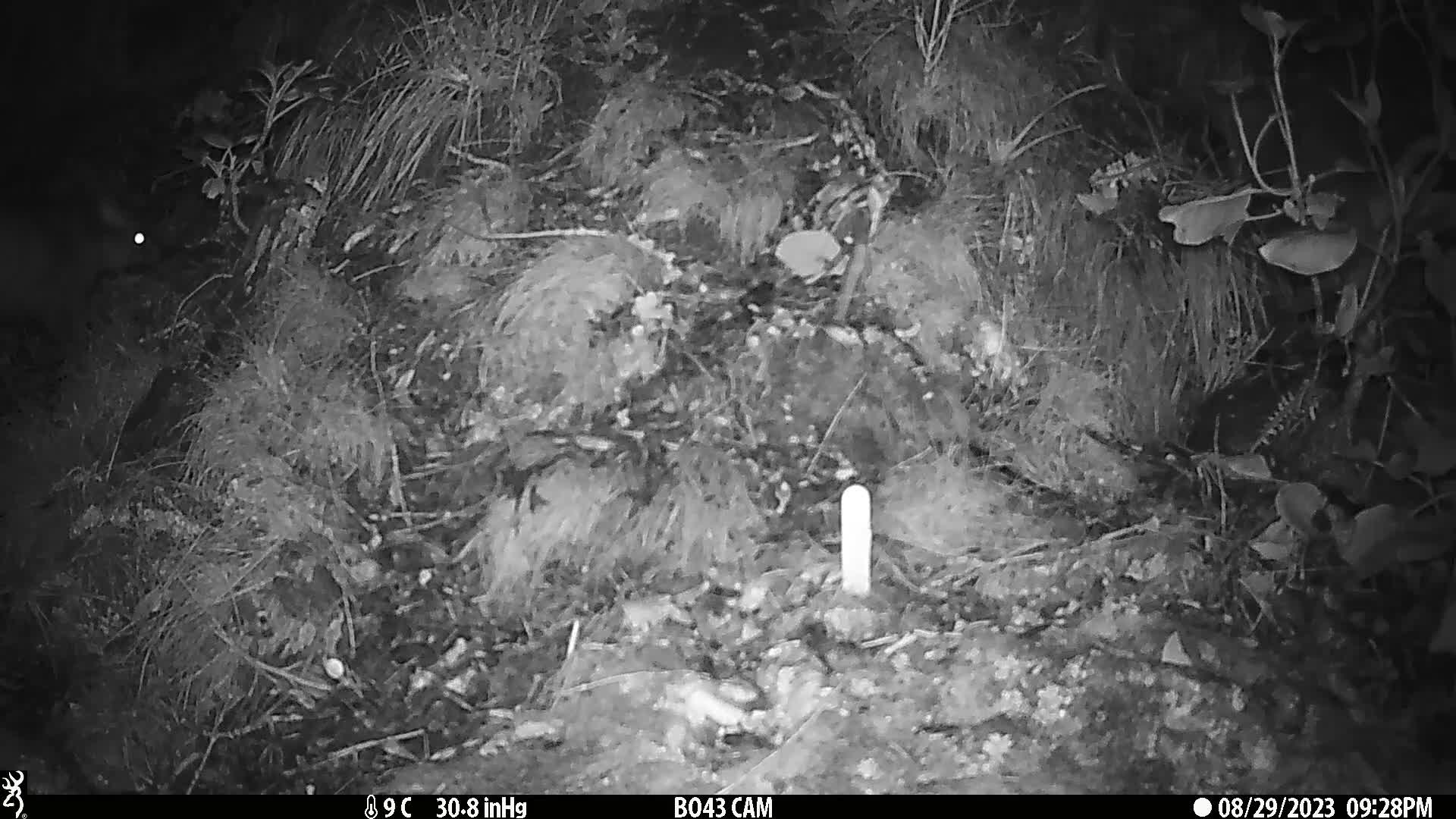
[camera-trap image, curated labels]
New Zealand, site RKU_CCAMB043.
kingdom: Animalia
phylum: Chordata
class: Mammalia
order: Diprotodontia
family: Phalangeridae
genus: Trichosurus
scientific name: Trichosurus vulpecula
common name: common brushtail possum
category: possum